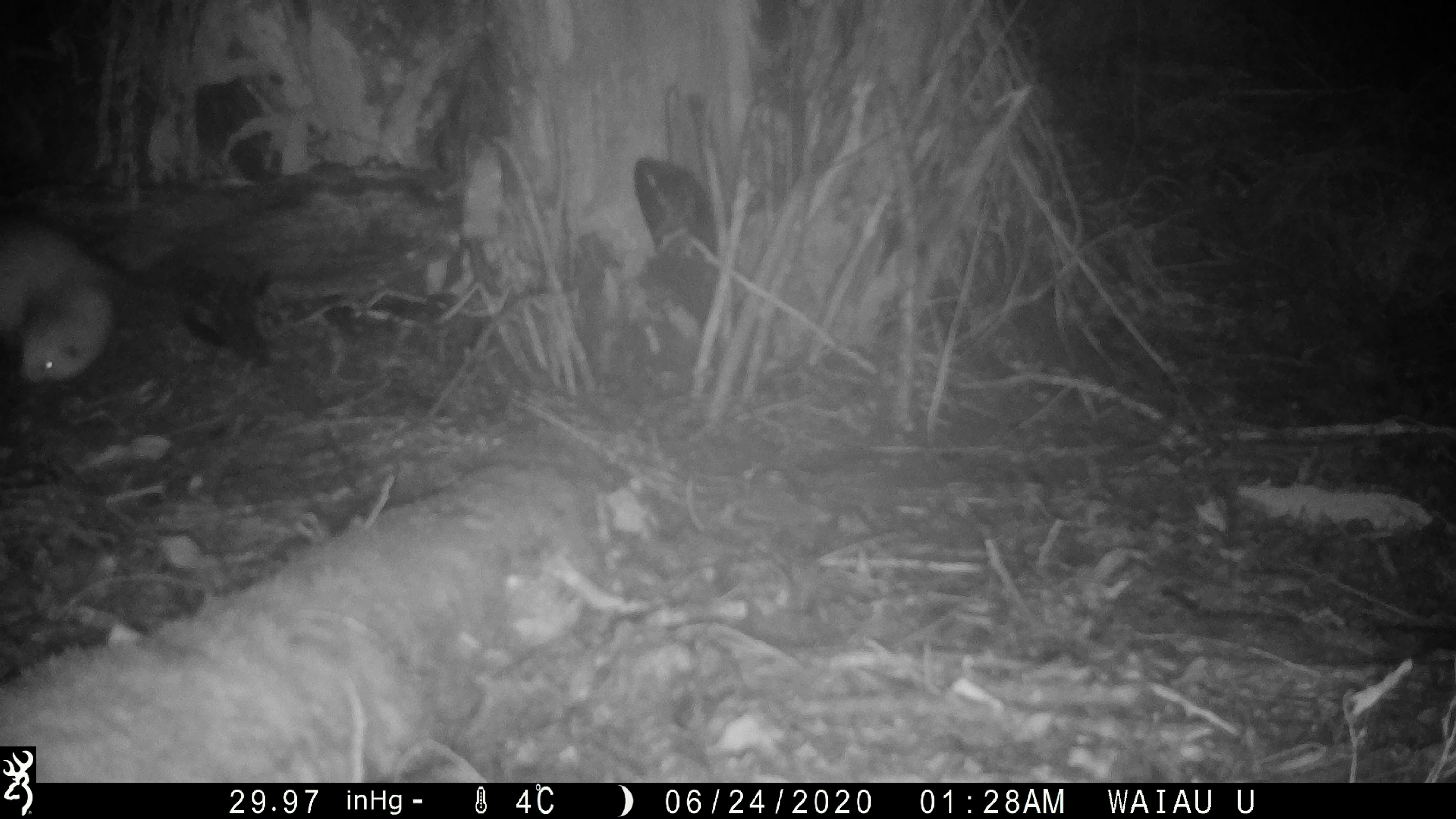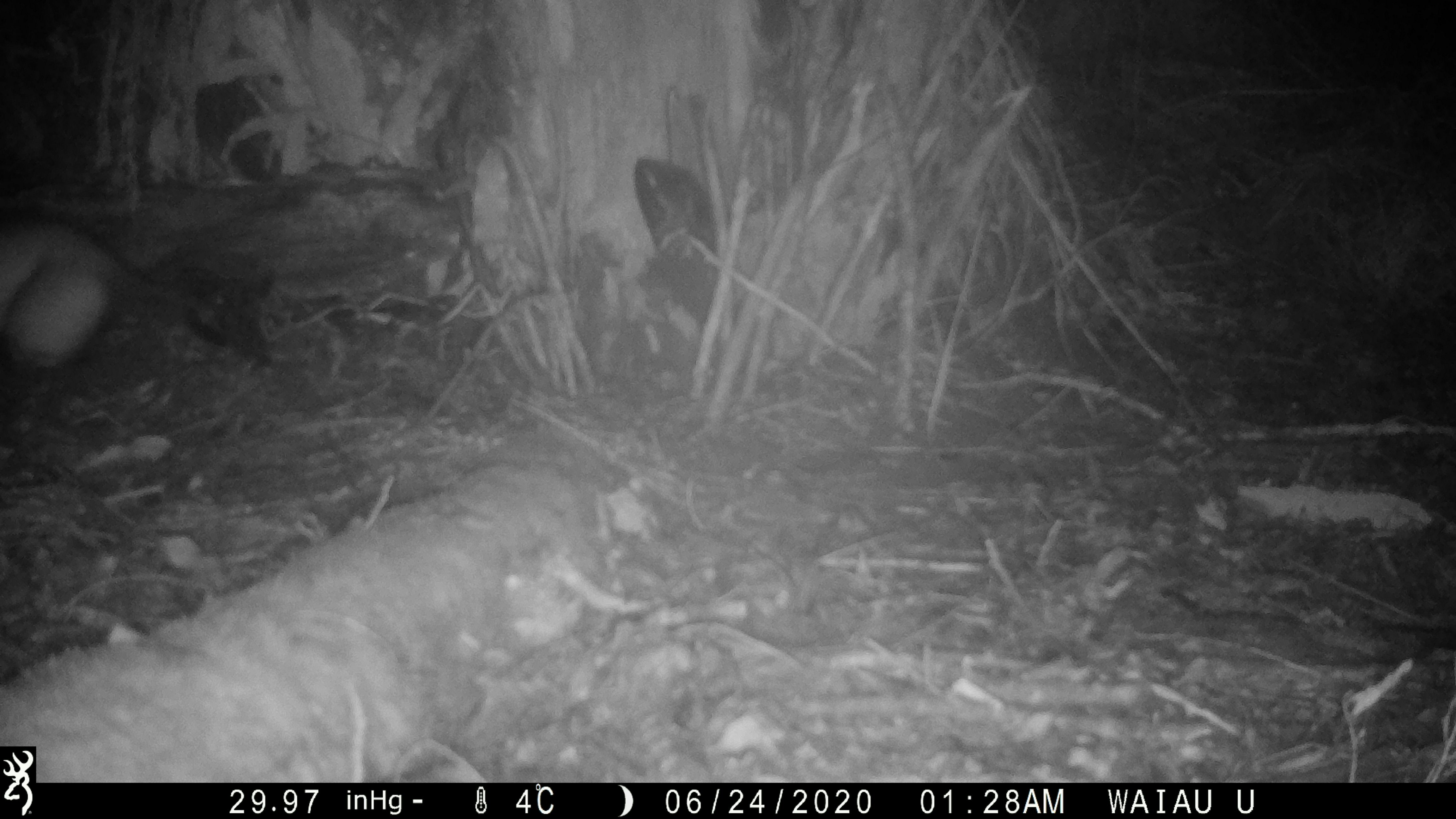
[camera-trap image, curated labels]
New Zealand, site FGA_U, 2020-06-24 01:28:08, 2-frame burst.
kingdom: Animalia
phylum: Chordata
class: Mammalia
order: Carnivora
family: Mustelidae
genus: Mustela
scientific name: Mustela furo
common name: ferret